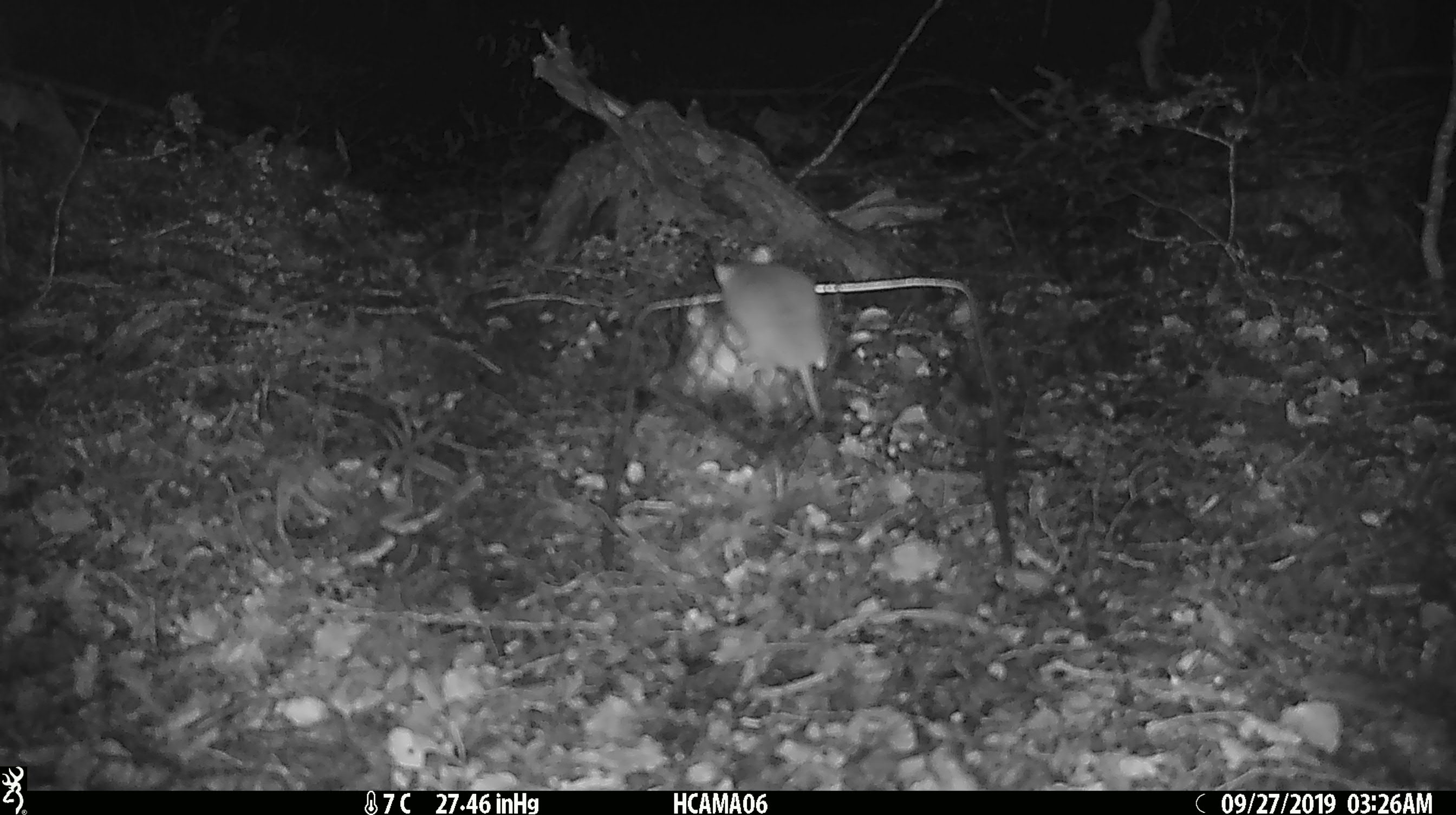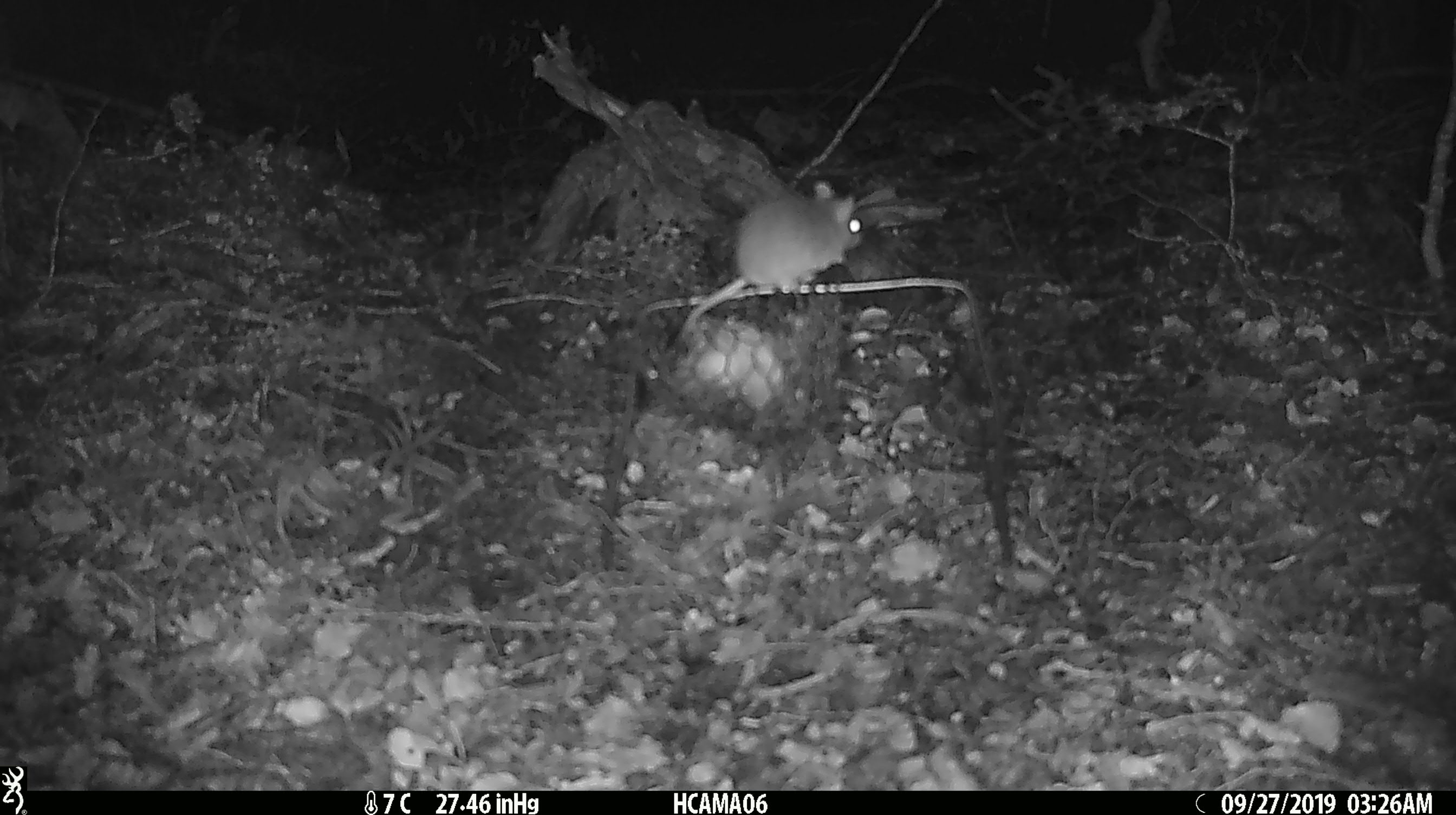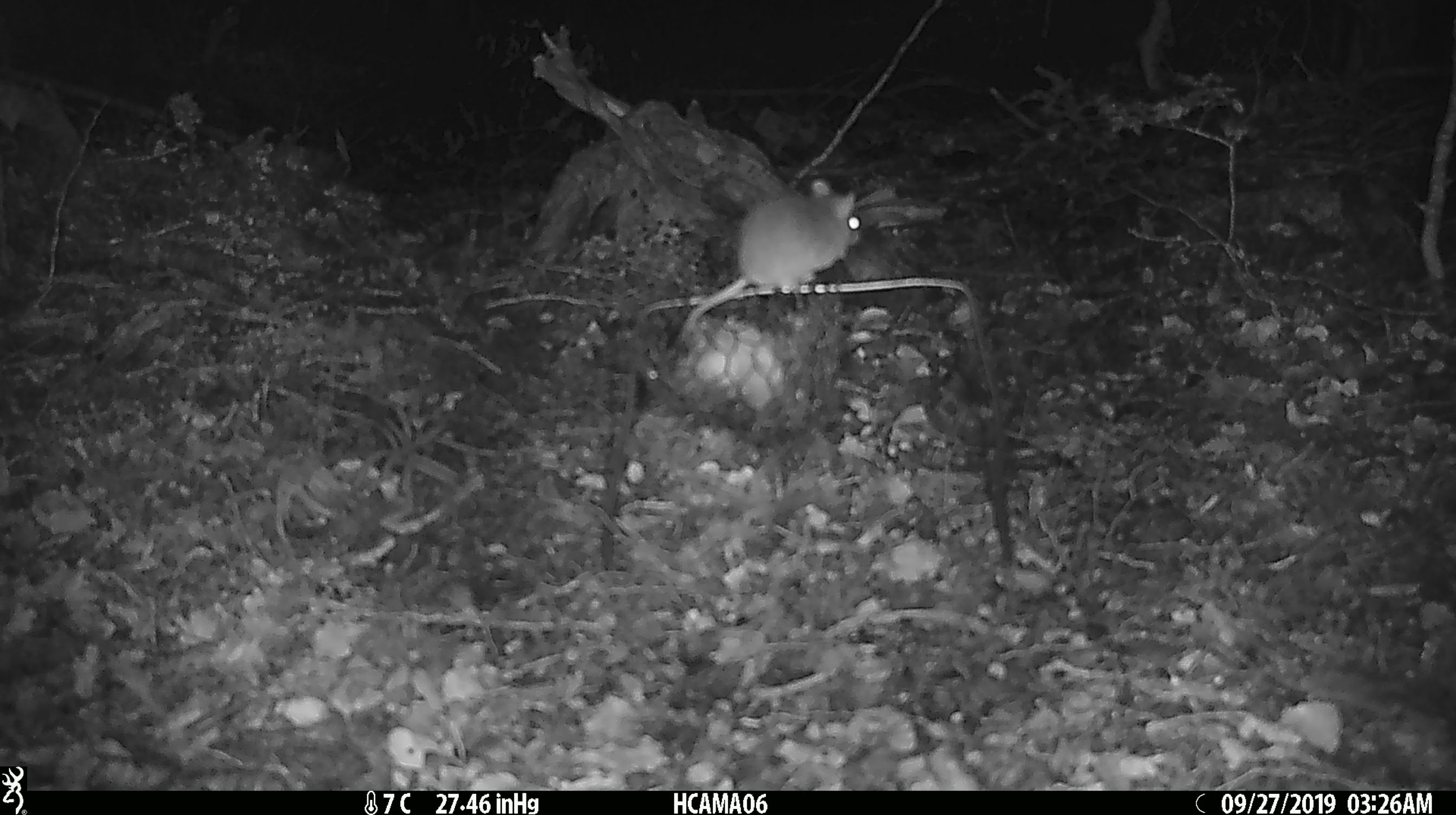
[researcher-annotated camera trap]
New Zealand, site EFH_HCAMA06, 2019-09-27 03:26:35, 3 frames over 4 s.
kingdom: Animalia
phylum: Chordata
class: Mammalia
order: Rodentia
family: Muridae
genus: Mus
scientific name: Mus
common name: mouse